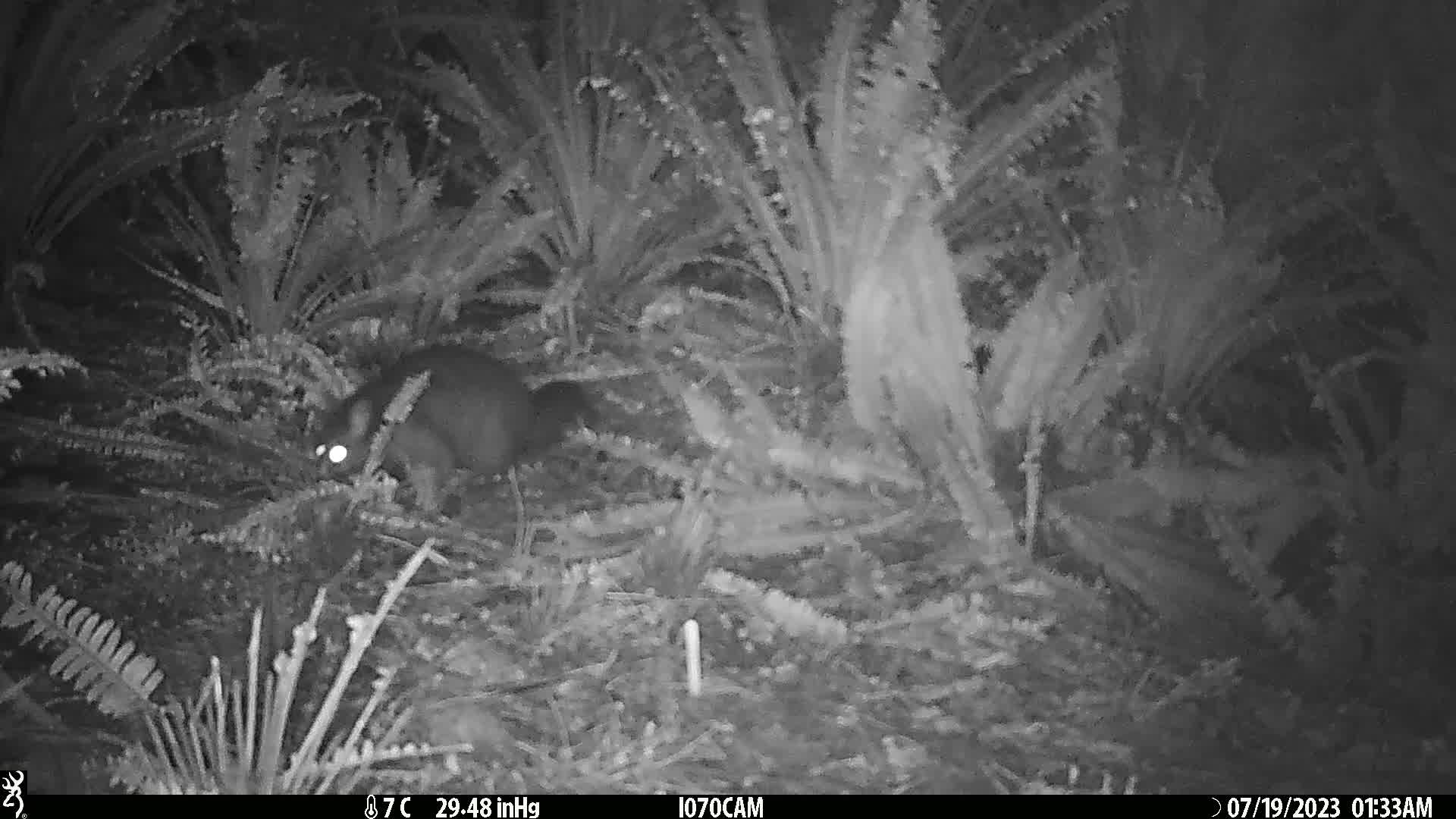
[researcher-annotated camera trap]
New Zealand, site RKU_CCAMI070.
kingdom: Animalia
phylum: Chordata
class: Mammalia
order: Diprotodontia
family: Phalangeridae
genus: Trichosurus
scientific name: Trichosurus vulpecula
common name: common brushtail possum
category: possum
Possum (common brushtail possum) (Trichosurus vulpecula).